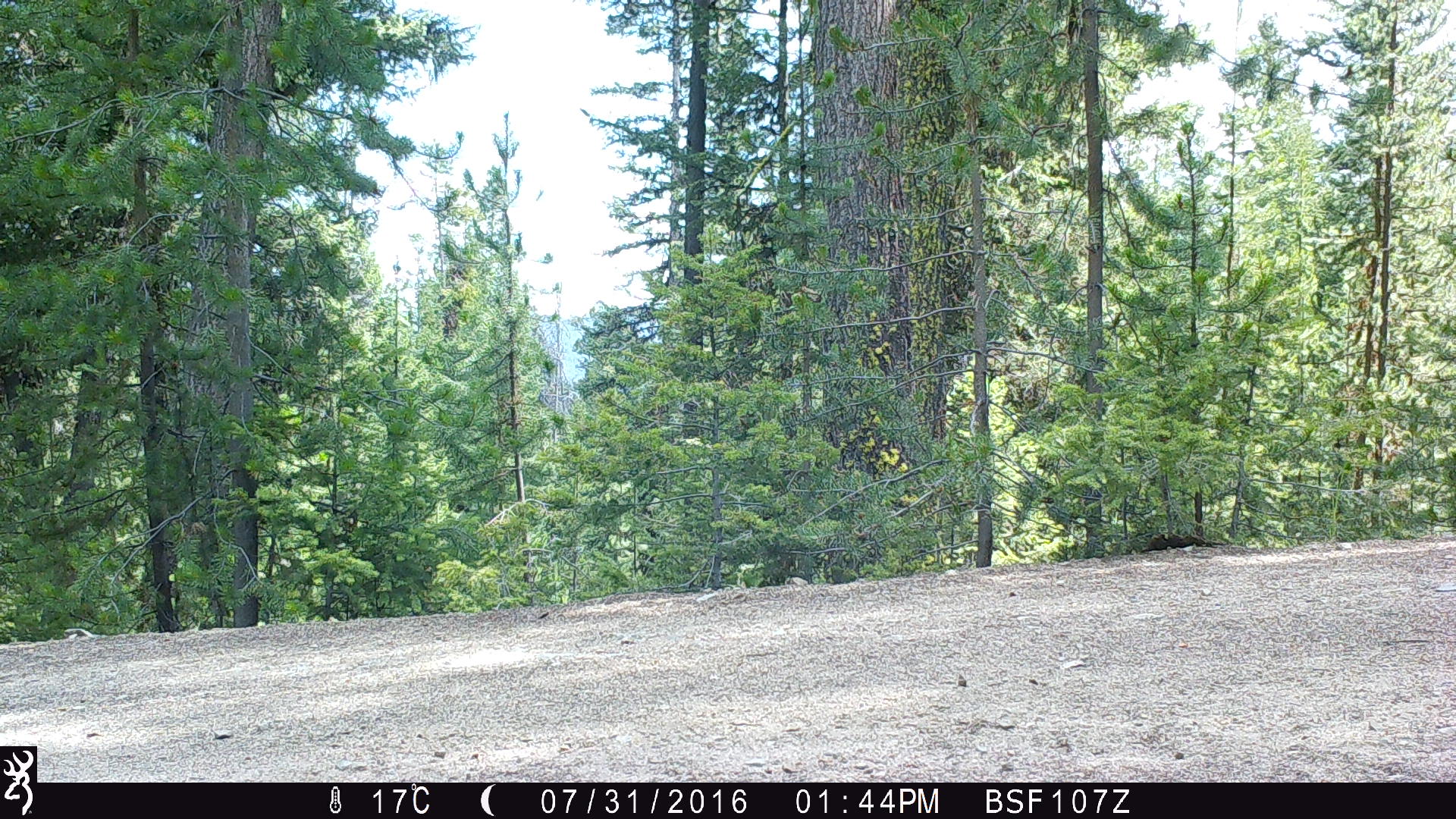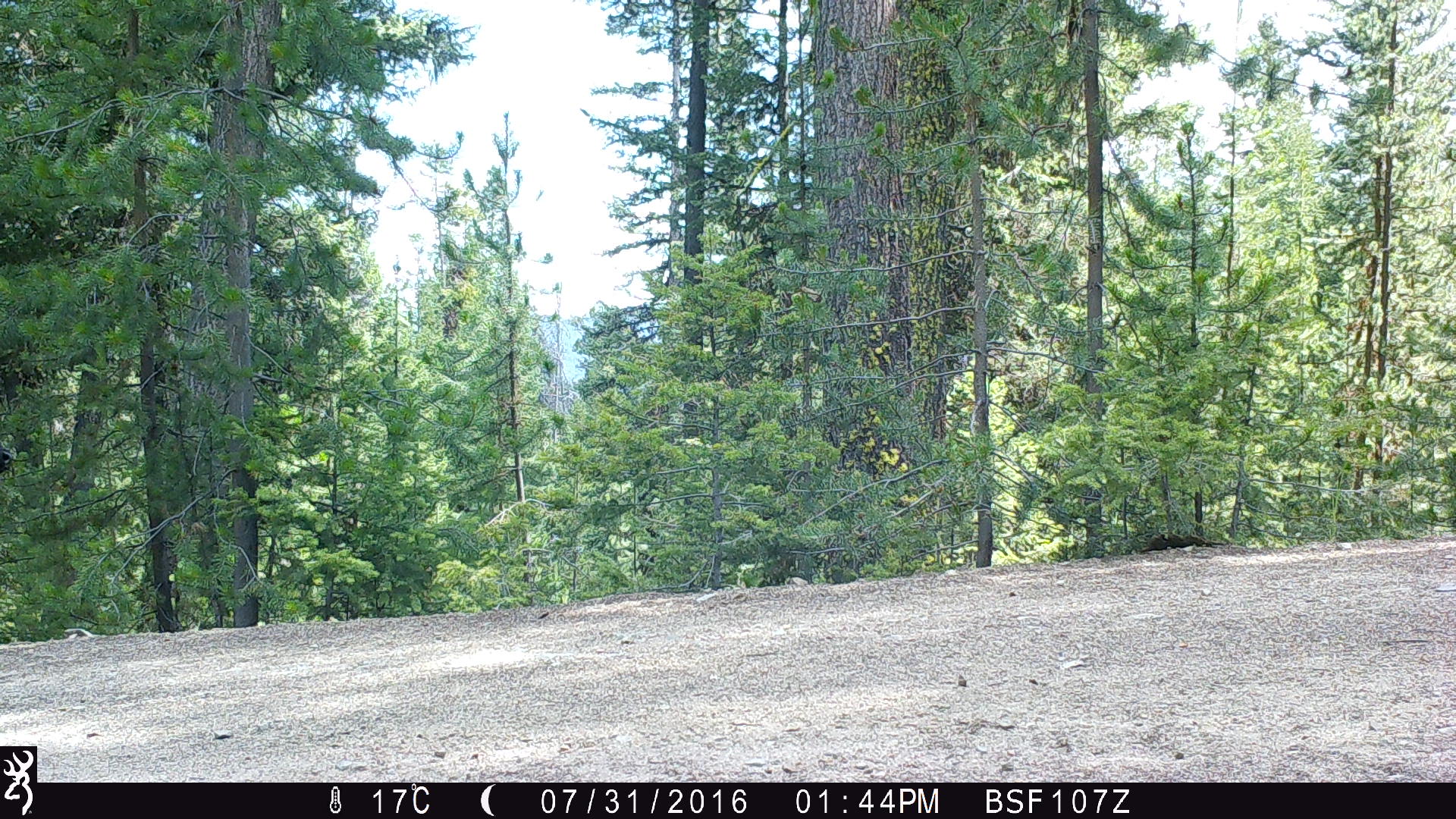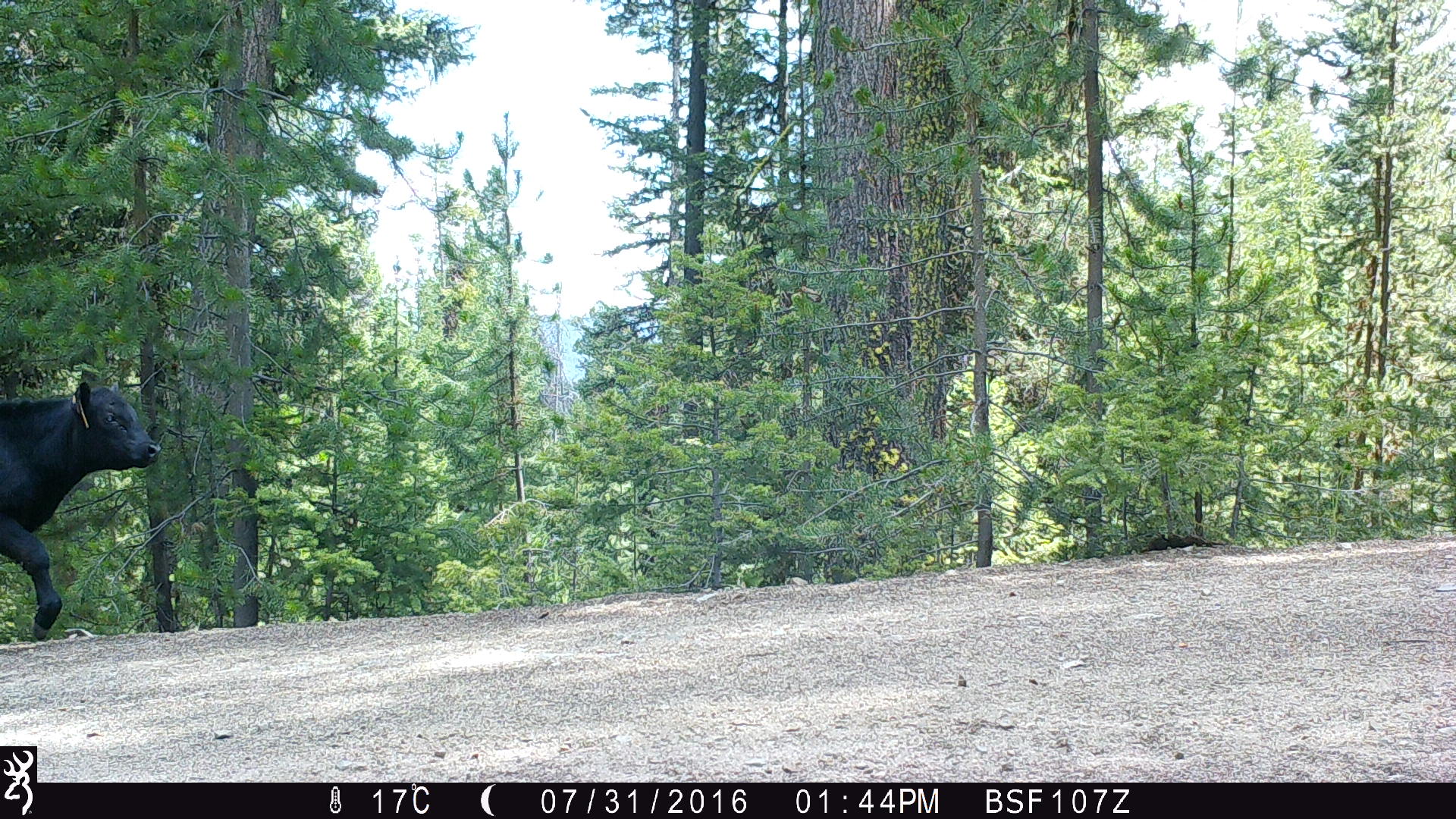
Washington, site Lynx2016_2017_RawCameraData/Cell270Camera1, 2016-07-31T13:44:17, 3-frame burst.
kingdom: Animalia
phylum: Chordata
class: Mammalia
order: Artiodactyla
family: Bovidae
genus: Bos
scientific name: Bos taurus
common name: domestic cattle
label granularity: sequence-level